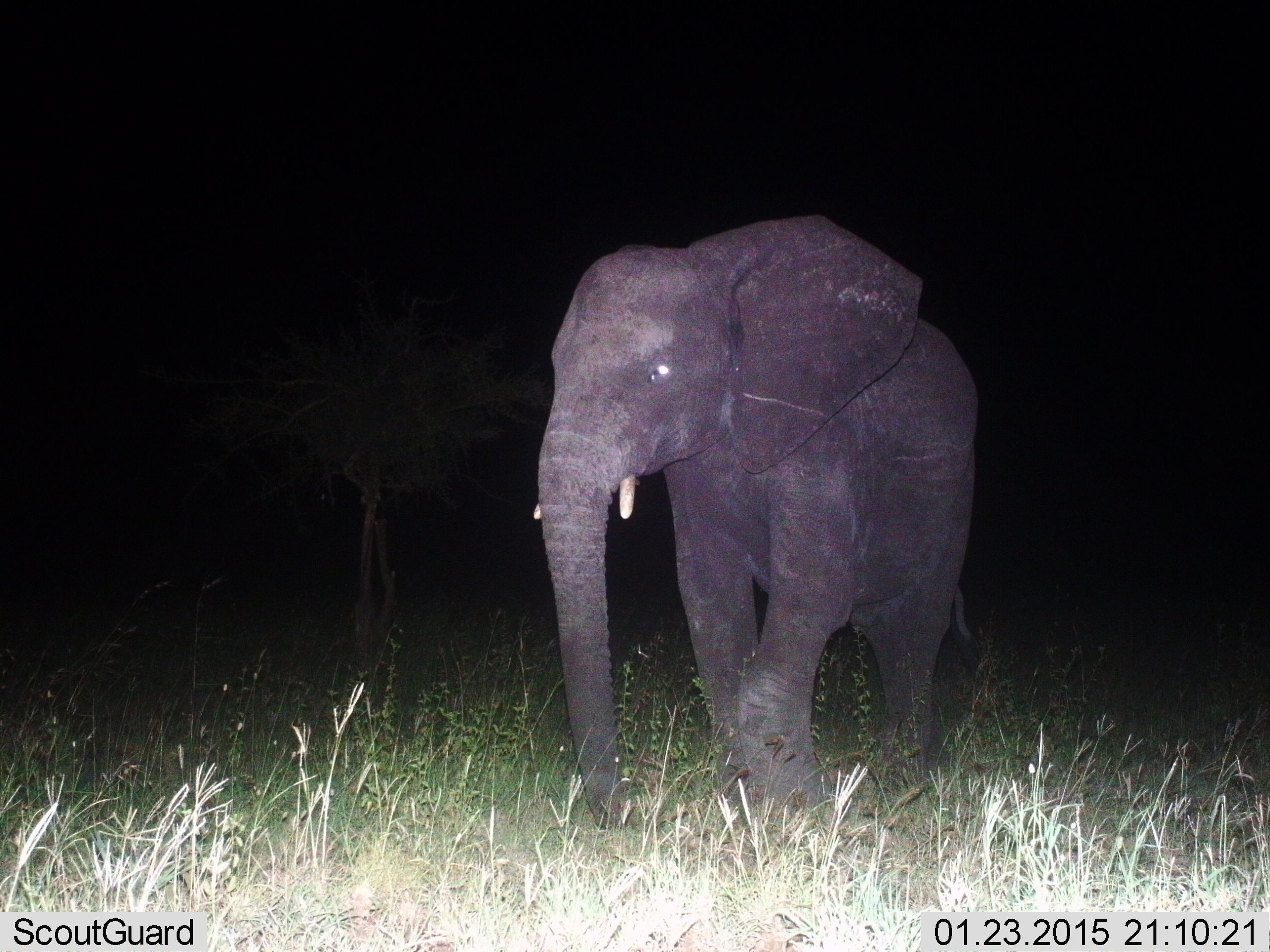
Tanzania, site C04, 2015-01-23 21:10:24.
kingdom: Animalia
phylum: Chordata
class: Mammalia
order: Proboscidea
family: Elephantidae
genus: Loxodonta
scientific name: Loxodonta africana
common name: african bush elephant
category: elephant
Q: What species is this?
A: Elephant (african bush elephant) (Loxodonta africana).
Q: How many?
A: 1.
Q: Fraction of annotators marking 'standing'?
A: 30%.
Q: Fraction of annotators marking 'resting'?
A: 0%.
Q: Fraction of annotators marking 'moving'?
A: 70%.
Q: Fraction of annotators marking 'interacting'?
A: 0%.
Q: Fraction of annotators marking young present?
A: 0%.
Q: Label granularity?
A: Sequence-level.